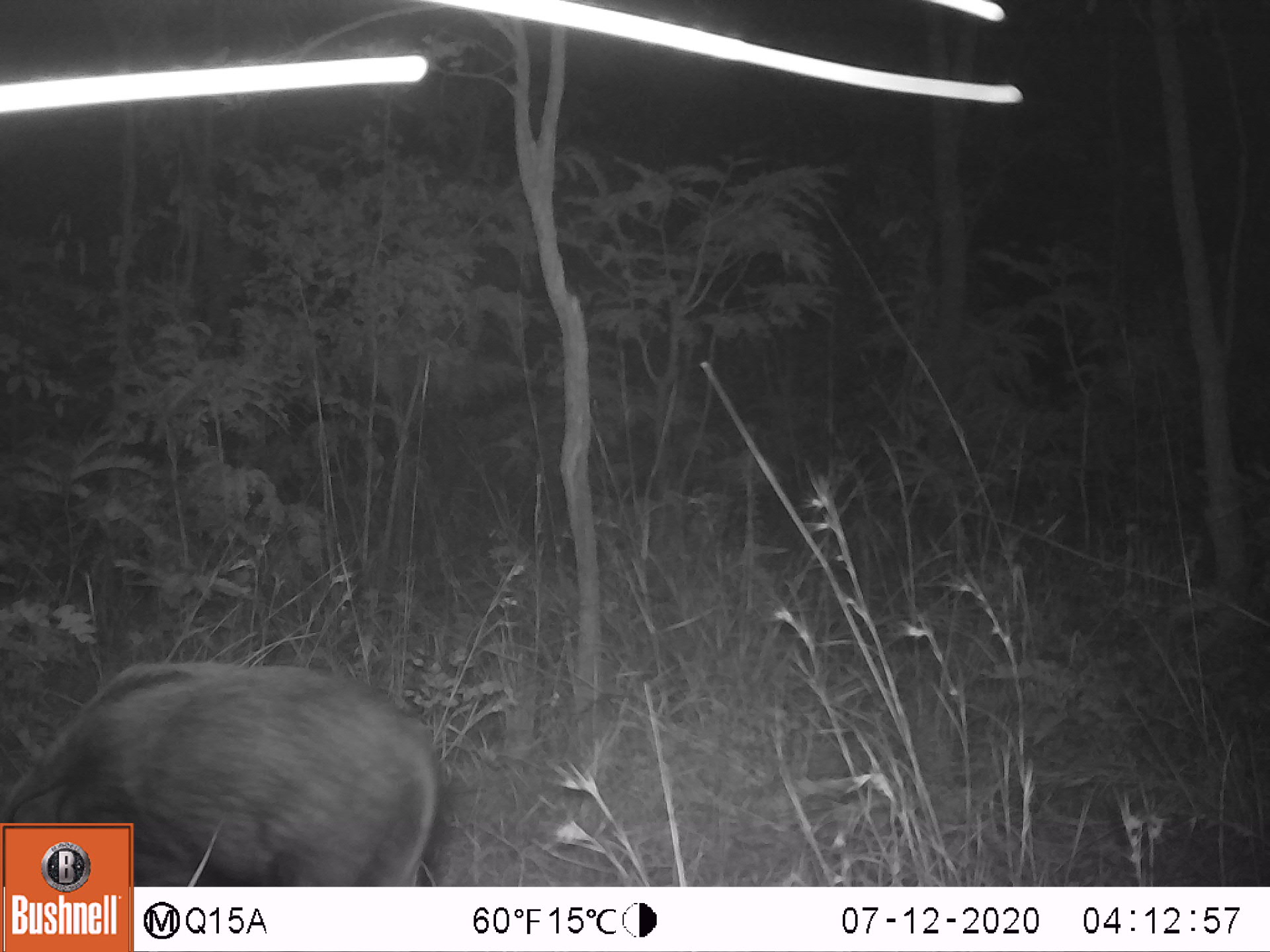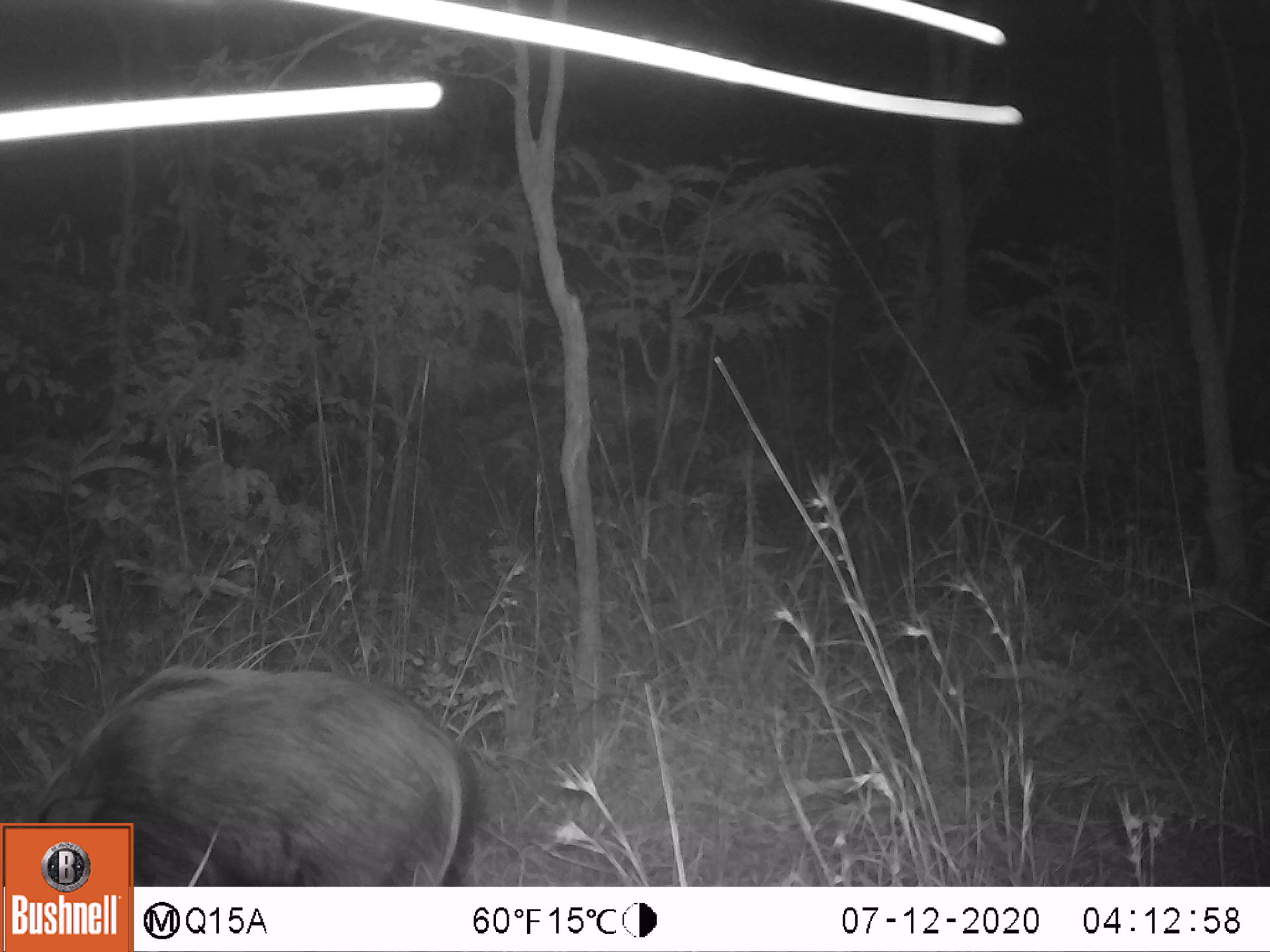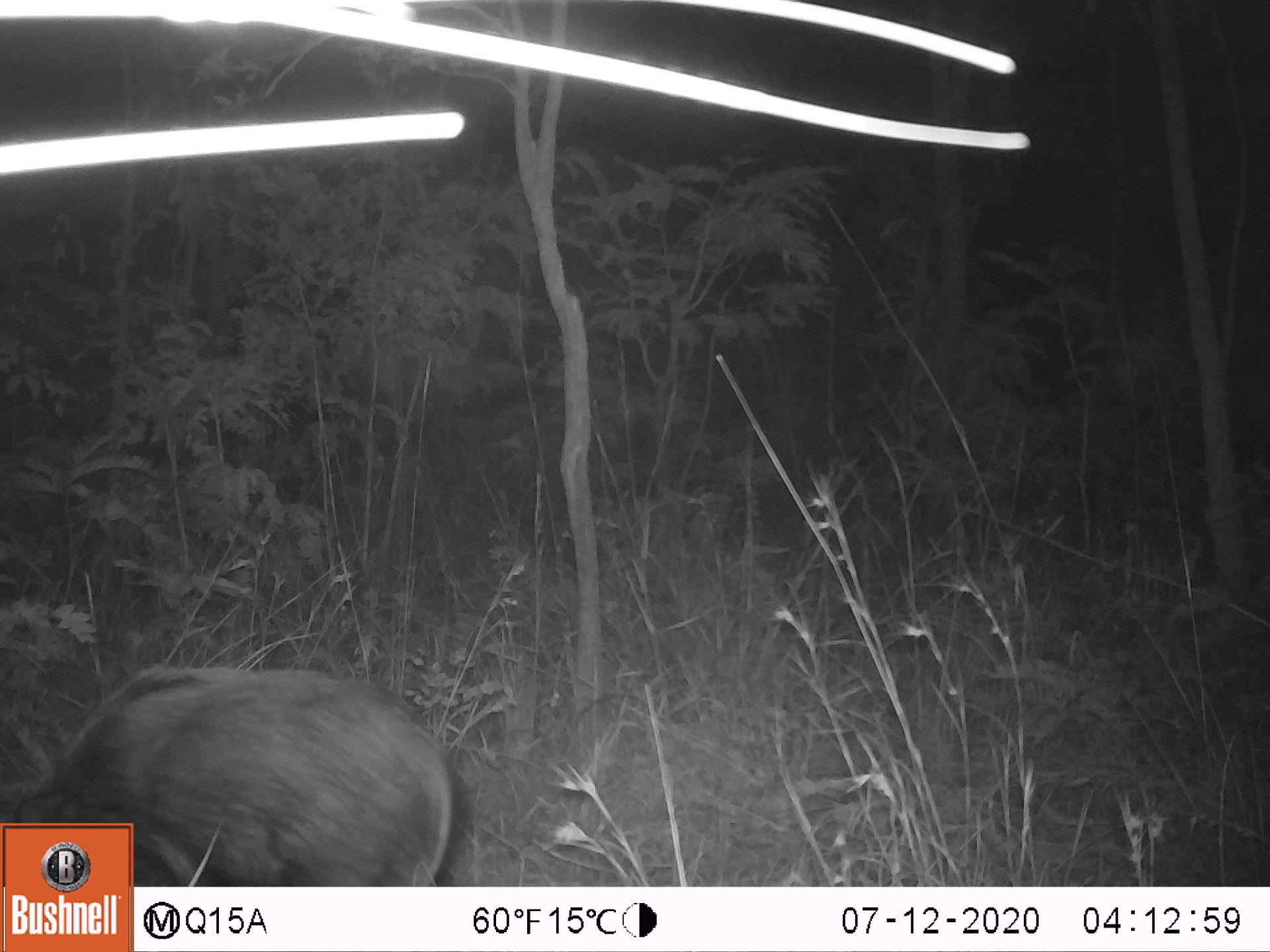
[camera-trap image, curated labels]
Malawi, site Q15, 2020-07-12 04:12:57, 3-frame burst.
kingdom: Animalia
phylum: Chordata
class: Mammalia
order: Artiodactyla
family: Suidae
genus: Potamochoerus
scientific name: Potamochoerus larvatus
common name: bushpig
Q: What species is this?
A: Bushpig (Potamochoerus larvatus).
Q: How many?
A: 1.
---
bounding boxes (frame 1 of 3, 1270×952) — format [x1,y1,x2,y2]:
bushpig: [136,657,435,882]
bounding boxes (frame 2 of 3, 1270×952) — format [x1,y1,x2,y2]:
bushpig: [137,659,467,880]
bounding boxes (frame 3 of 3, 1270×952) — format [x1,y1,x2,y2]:
bushpig: [137,659,460,882]